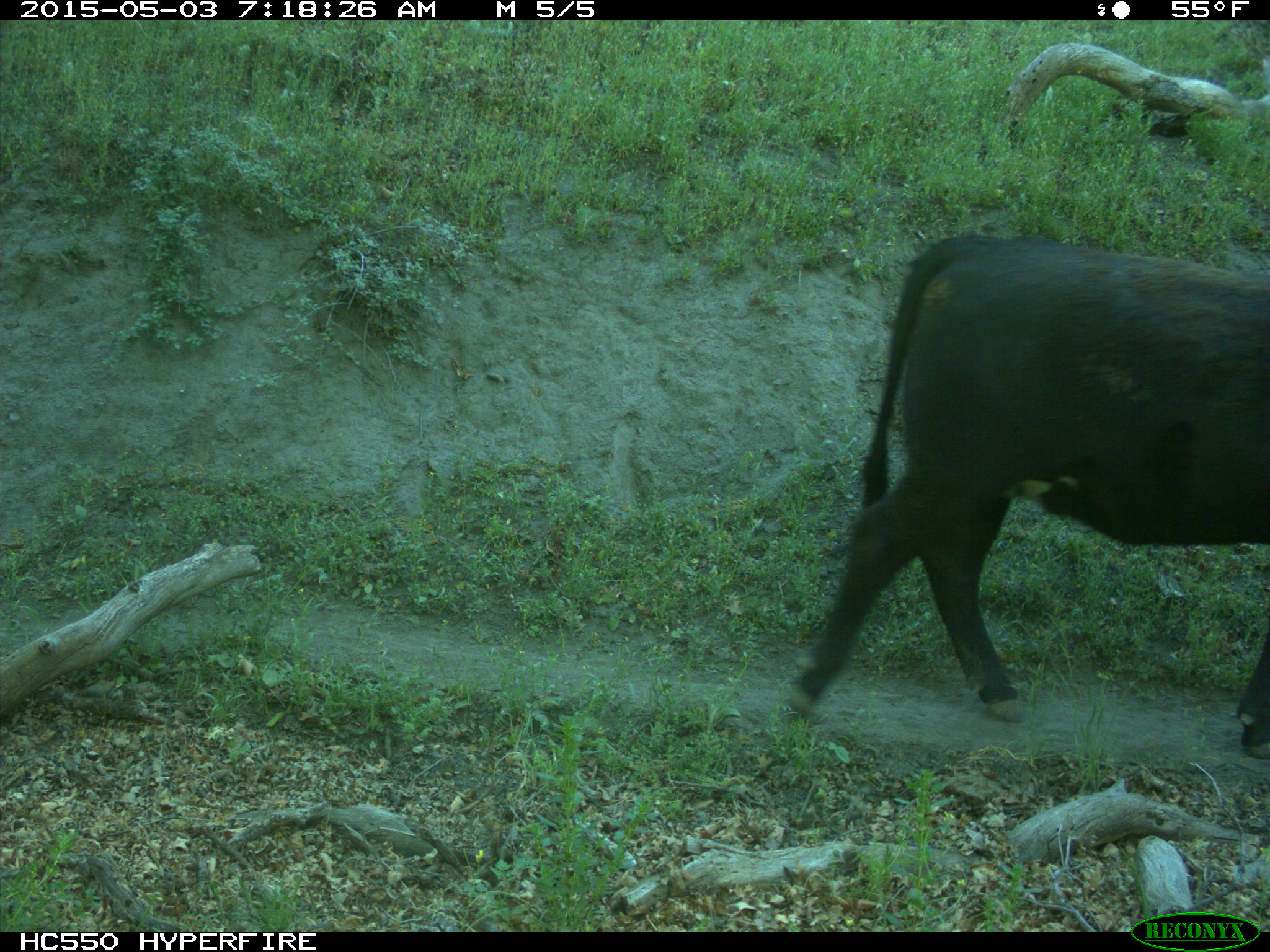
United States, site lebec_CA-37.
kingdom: Animalia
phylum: Chordata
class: Mammalia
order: Artiodactyla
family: Bovidae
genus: Bos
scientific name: Bos taurus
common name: domestic cow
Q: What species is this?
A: Bos taurus (domestic cow).